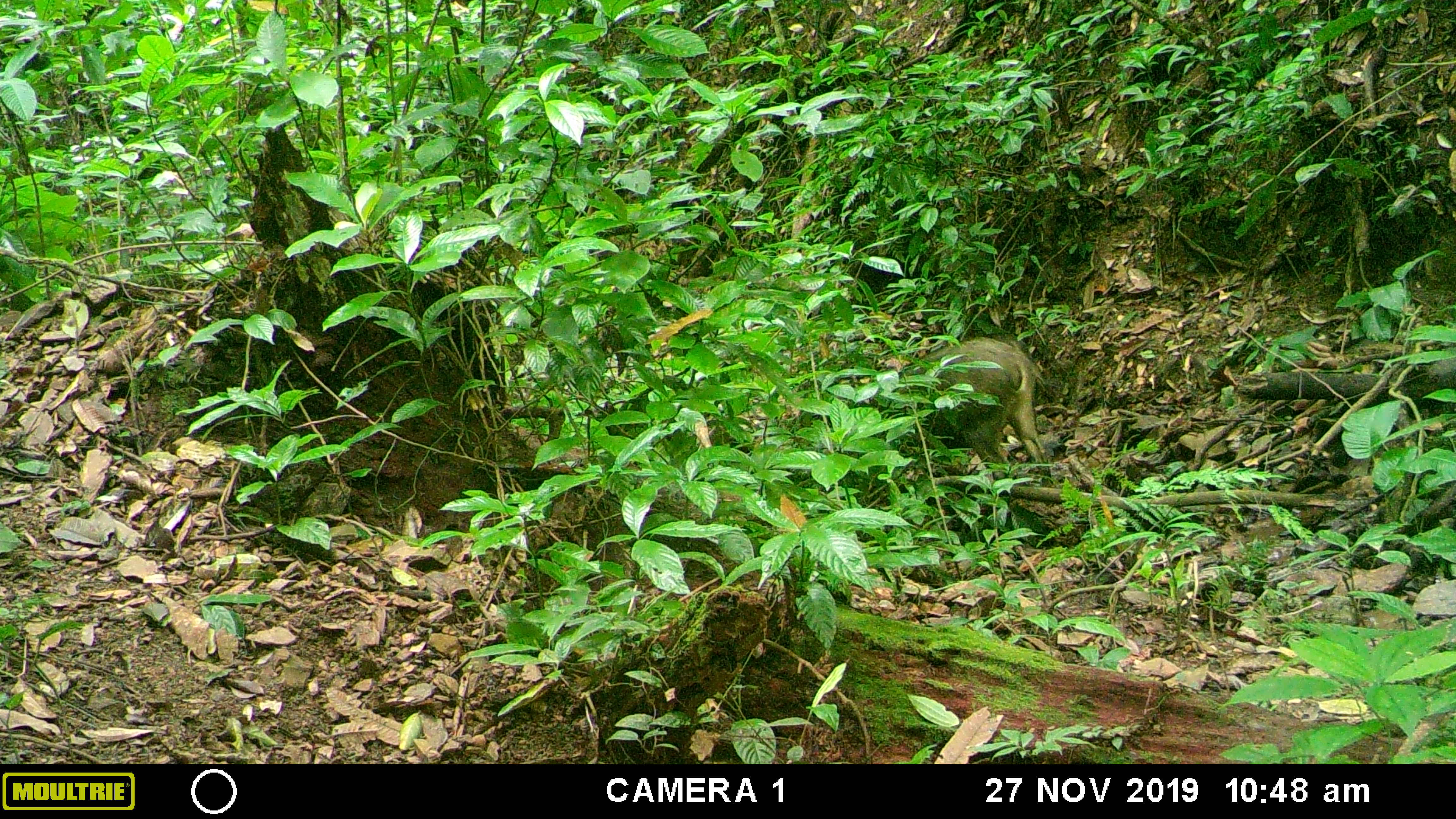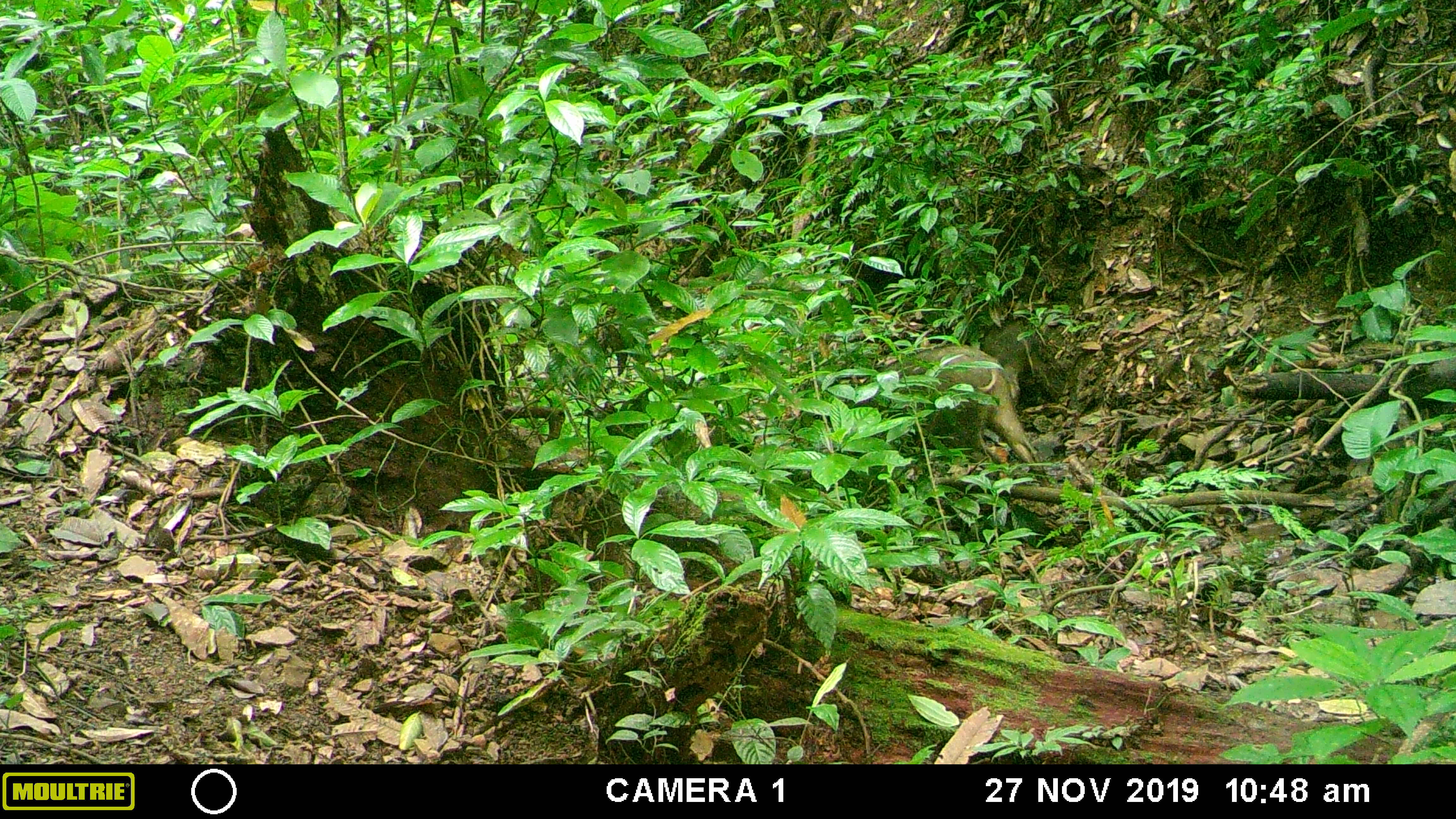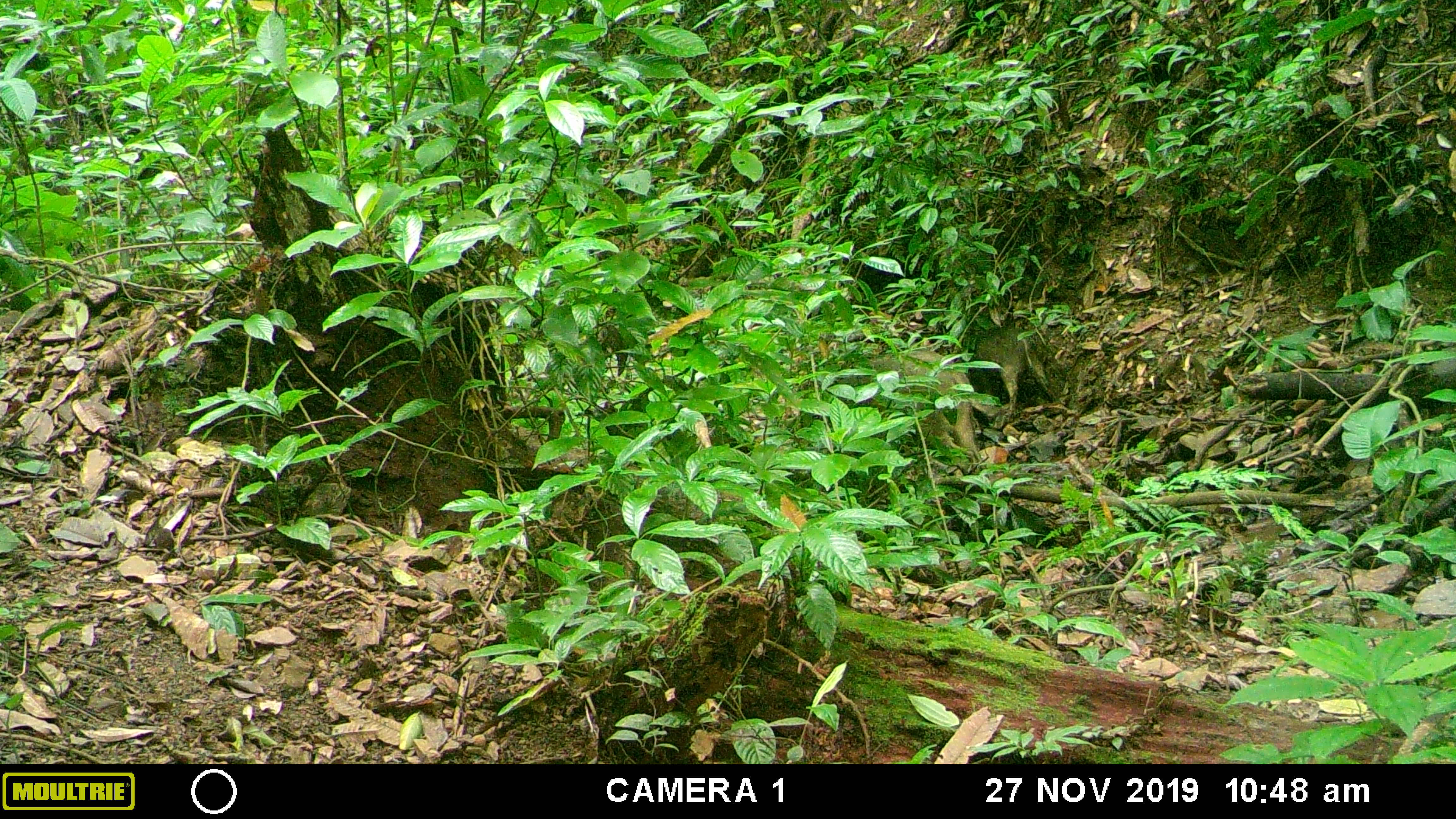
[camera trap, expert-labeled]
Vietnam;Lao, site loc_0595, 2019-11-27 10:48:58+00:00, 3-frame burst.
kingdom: Animalia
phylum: Chordata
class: Mammalia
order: Artiodactyla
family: Suidae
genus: Sus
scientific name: Sus scrofa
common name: eurasian wild pig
Eurasian wild pig (Sus scrofa). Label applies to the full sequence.